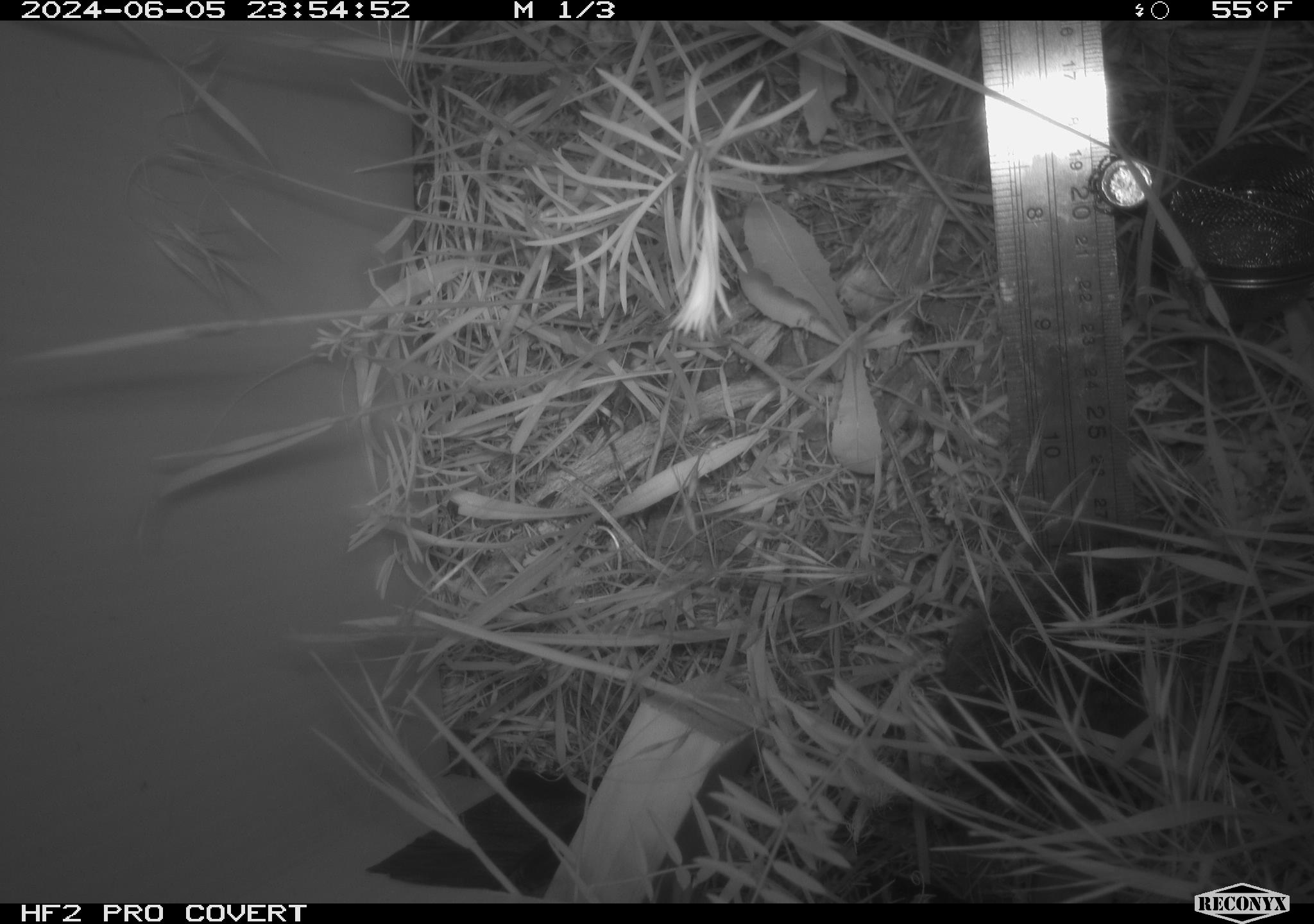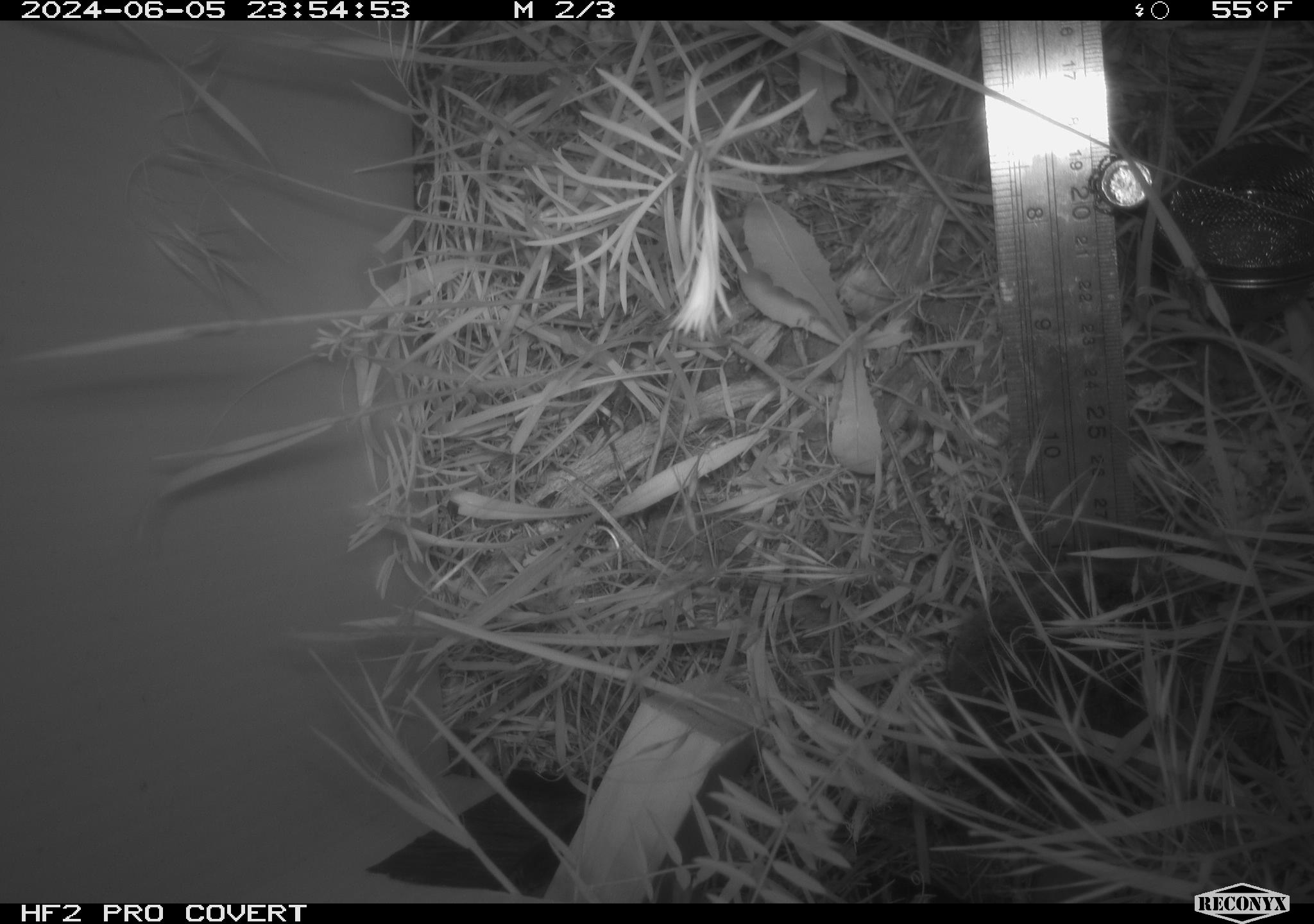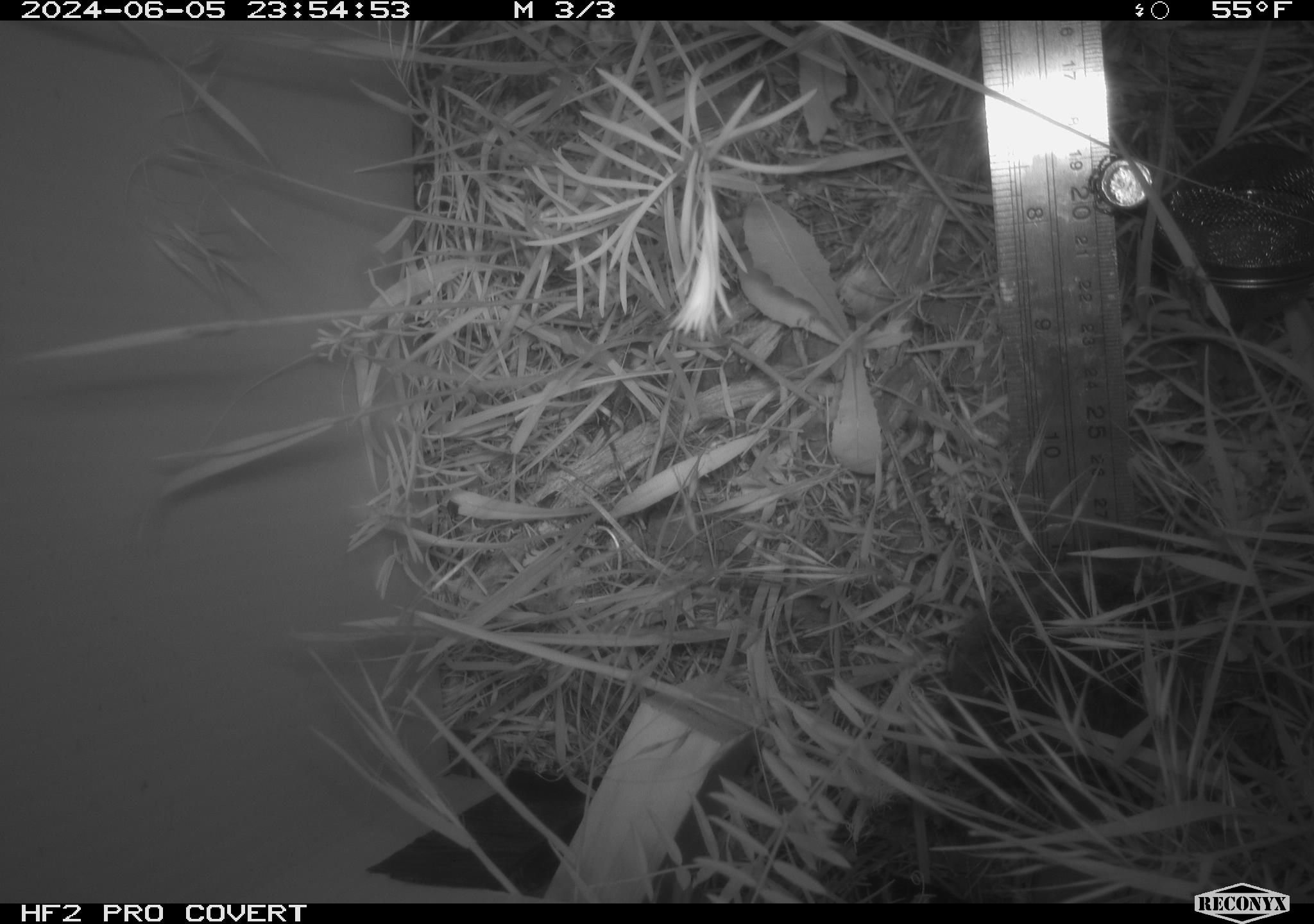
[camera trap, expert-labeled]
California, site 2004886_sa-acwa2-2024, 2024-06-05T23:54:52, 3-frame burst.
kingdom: Animalia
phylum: Chordata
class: Mammalia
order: Rodentia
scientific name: Rodentia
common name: rodent